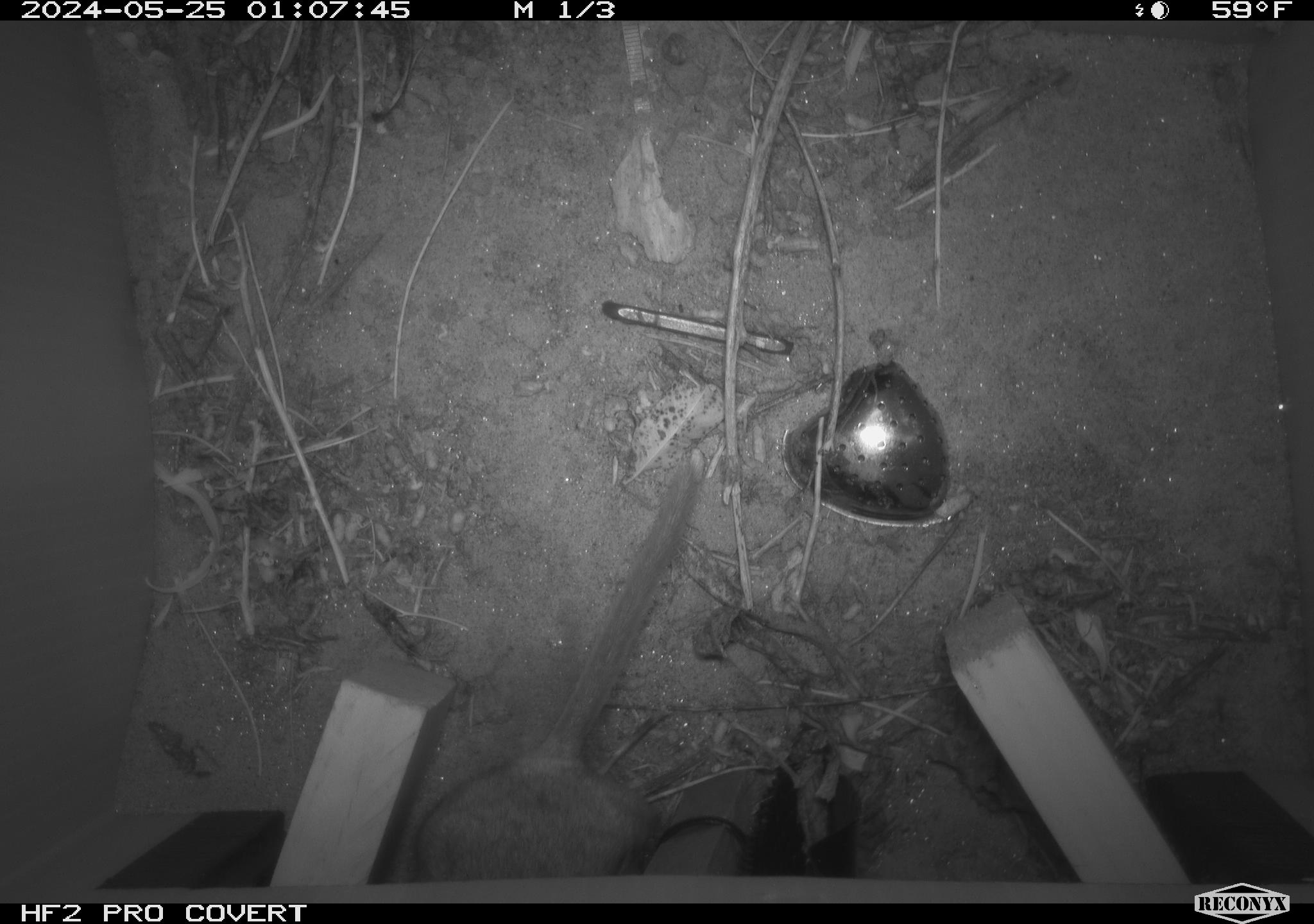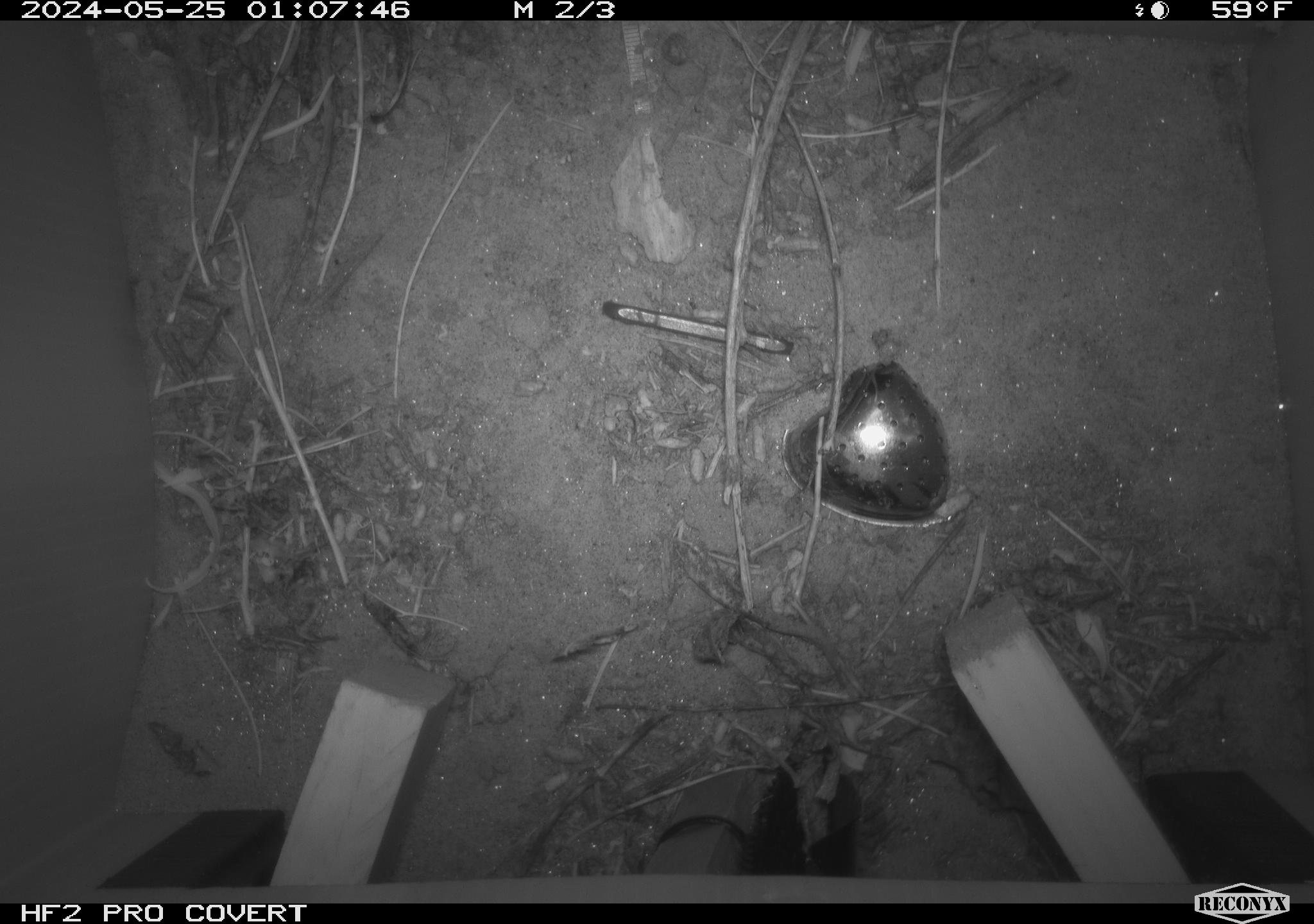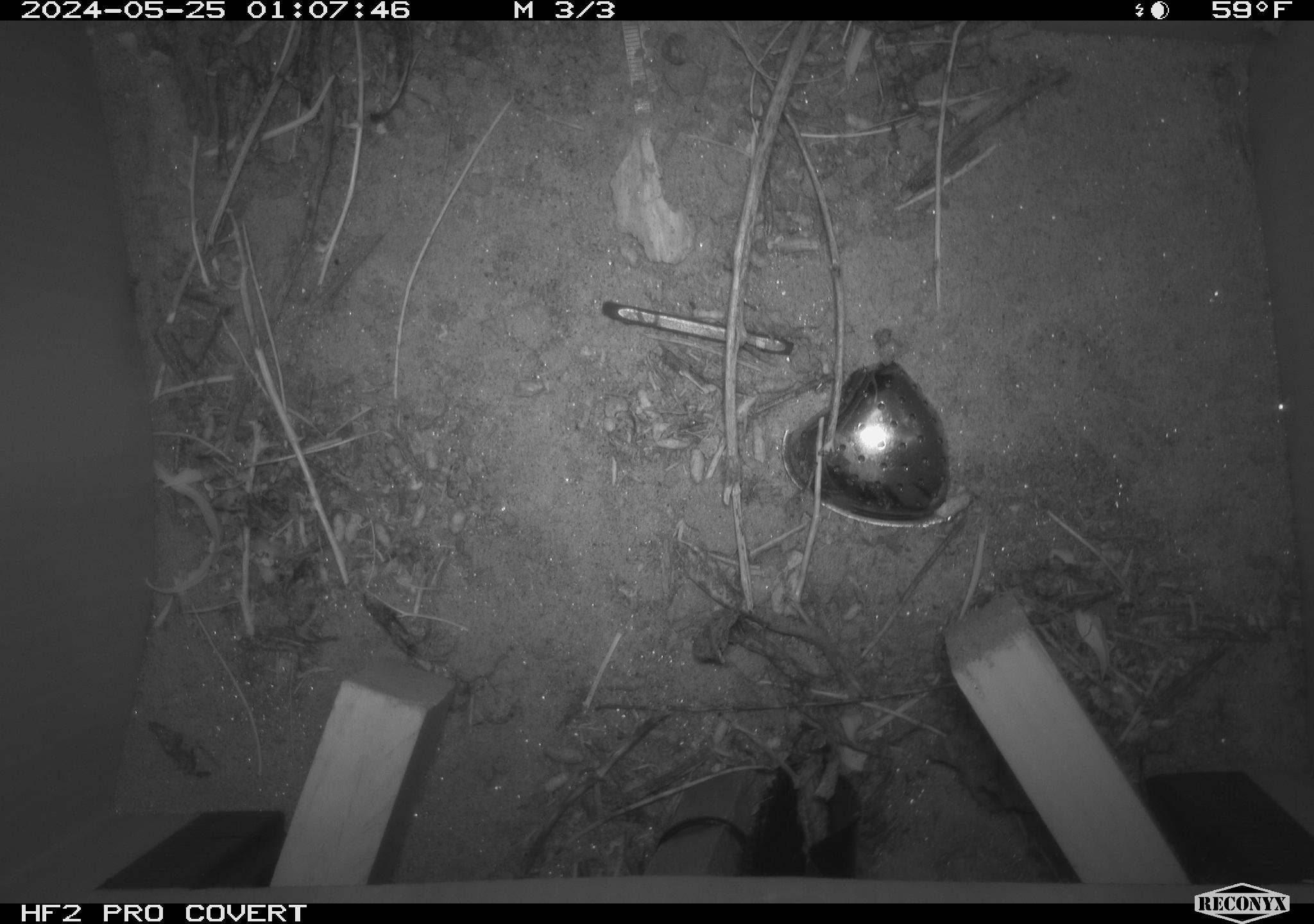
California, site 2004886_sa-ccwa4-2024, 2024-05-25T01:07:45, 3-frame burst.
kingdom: Animalia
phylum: Chordata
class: Mammalia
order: Rodentia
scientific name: Rodentia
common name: woodrat or rat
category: woodrat or rat species